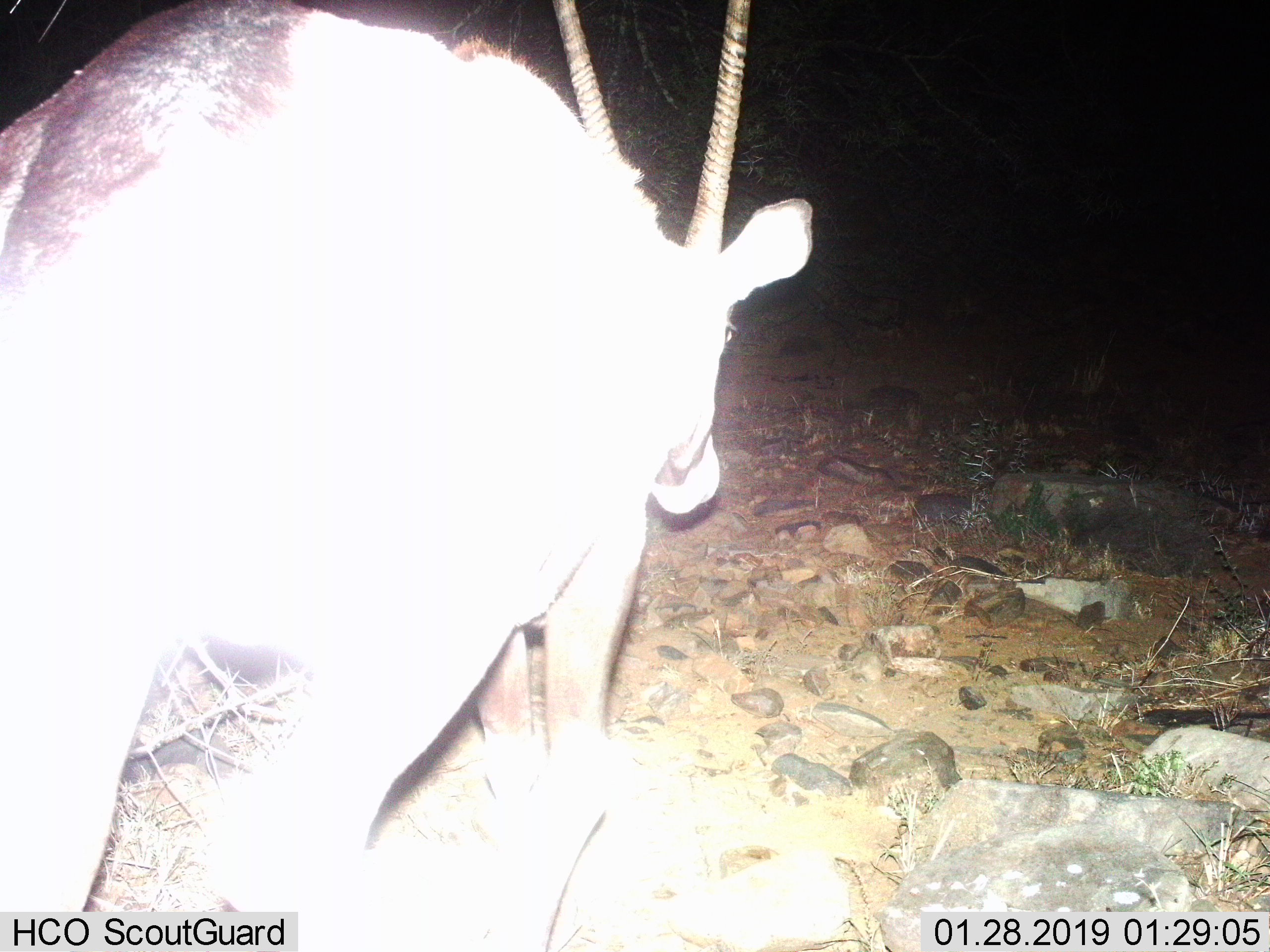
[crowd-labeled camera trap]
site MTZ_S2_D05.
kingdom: Animalia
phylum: Chordata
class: Mammalia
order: Artiodactyla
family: Bovidae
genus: Oryx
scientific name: Oryx gazella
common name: gemsbok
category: oryx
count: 1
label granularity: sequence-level